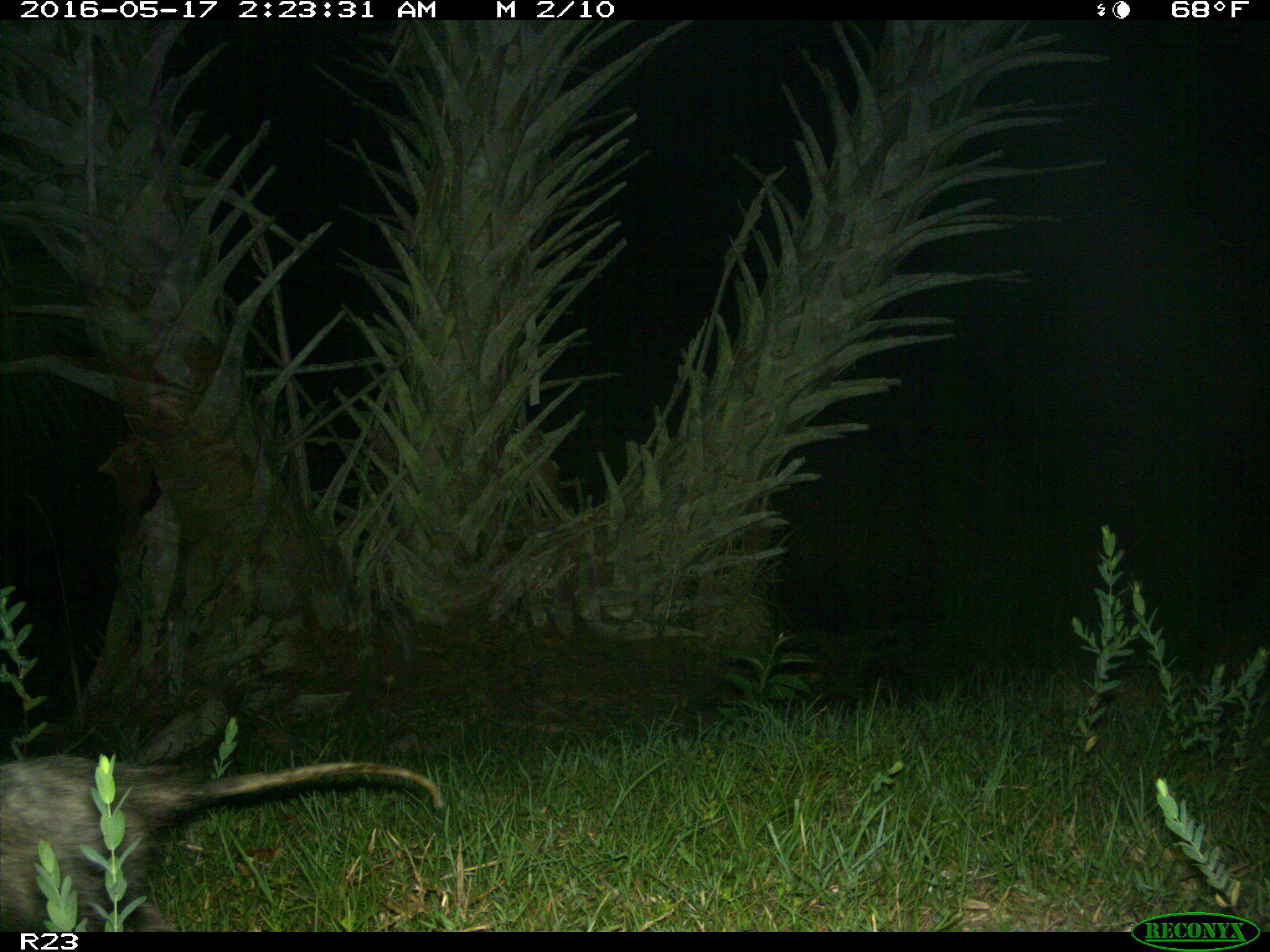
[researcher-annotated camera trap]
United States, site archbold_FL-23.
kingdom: Animalia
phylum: Chordata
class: Mammalia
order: Didelphimorphia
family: Didelphidae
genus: Didelphis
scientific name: Didelphis virginiana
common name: virginia opossum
Didelphis virginiana (virginia opossum).